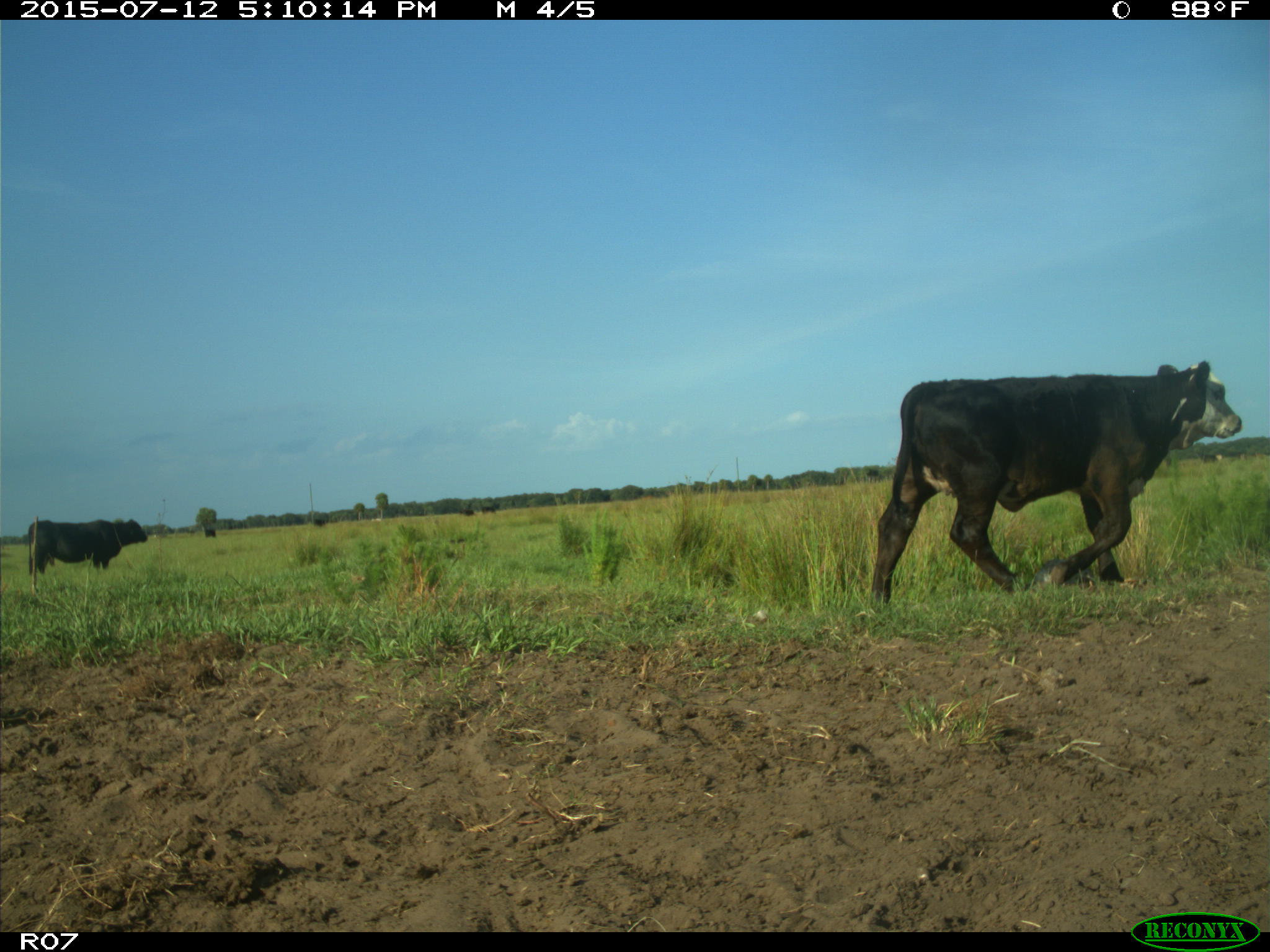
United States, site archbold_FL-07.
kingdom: Animalia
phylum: Chordata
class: Mammalia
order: Artiodactyla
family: Bovidae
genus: Bos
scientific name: Bos taurus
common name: domestic cow